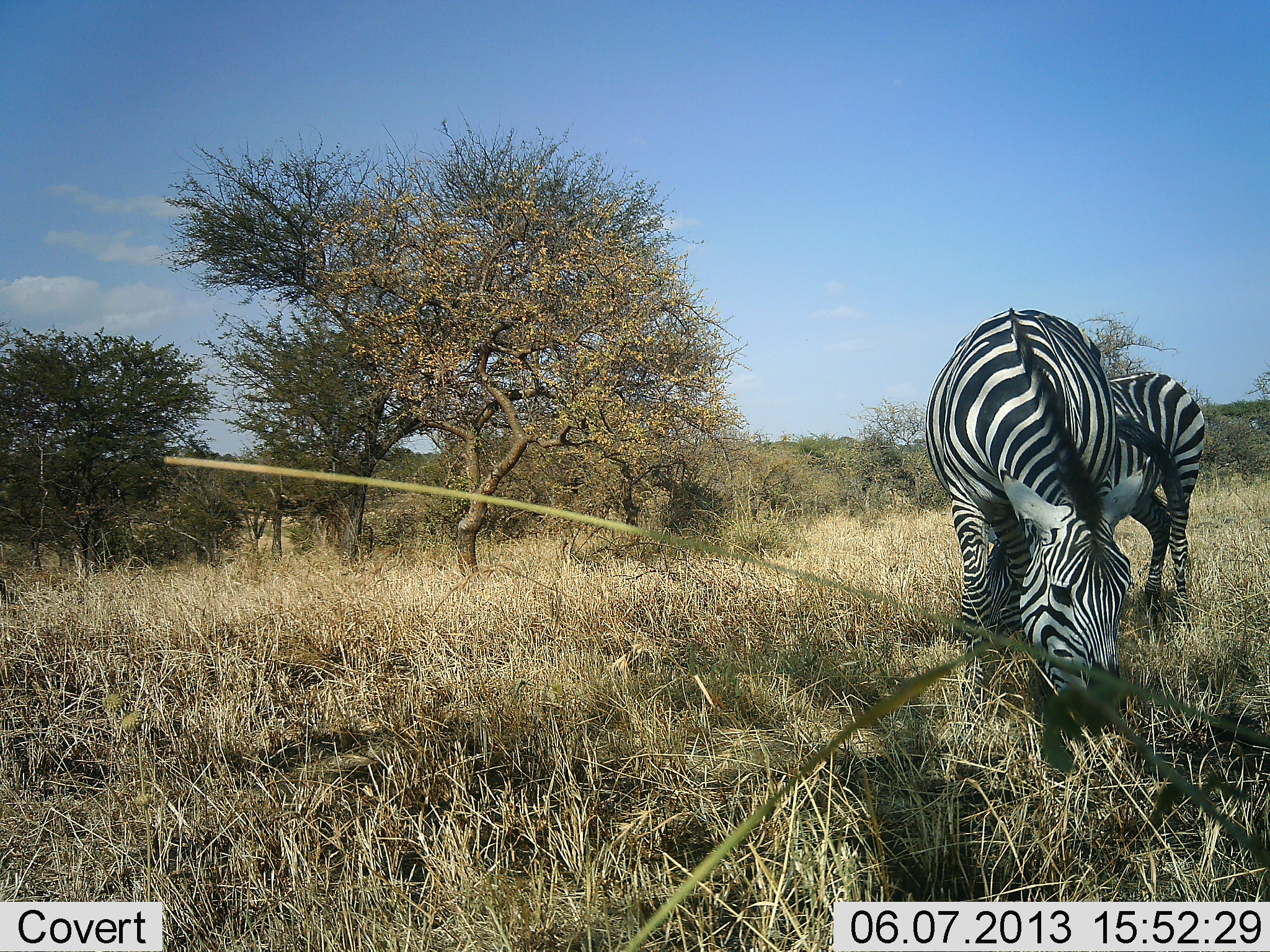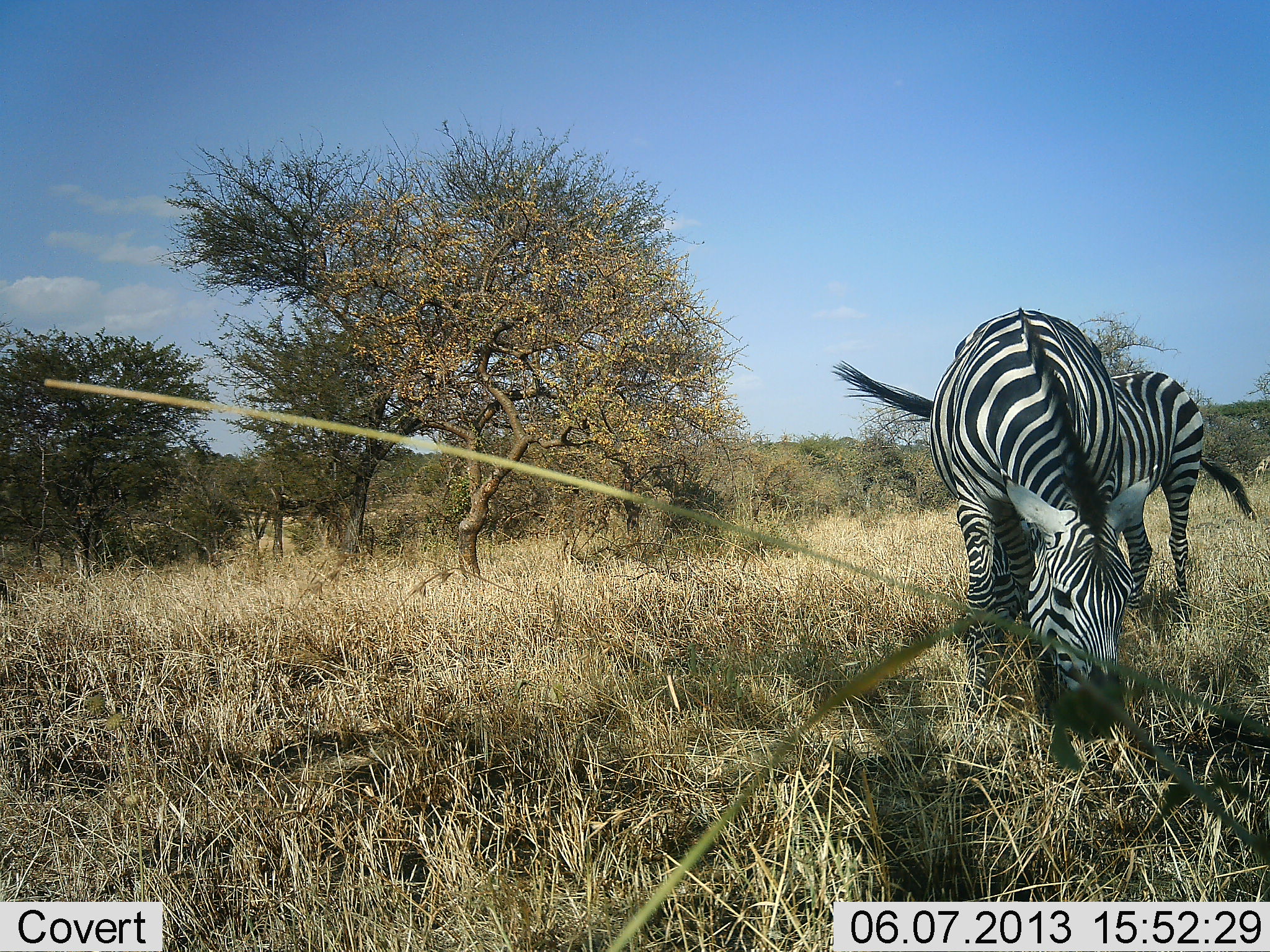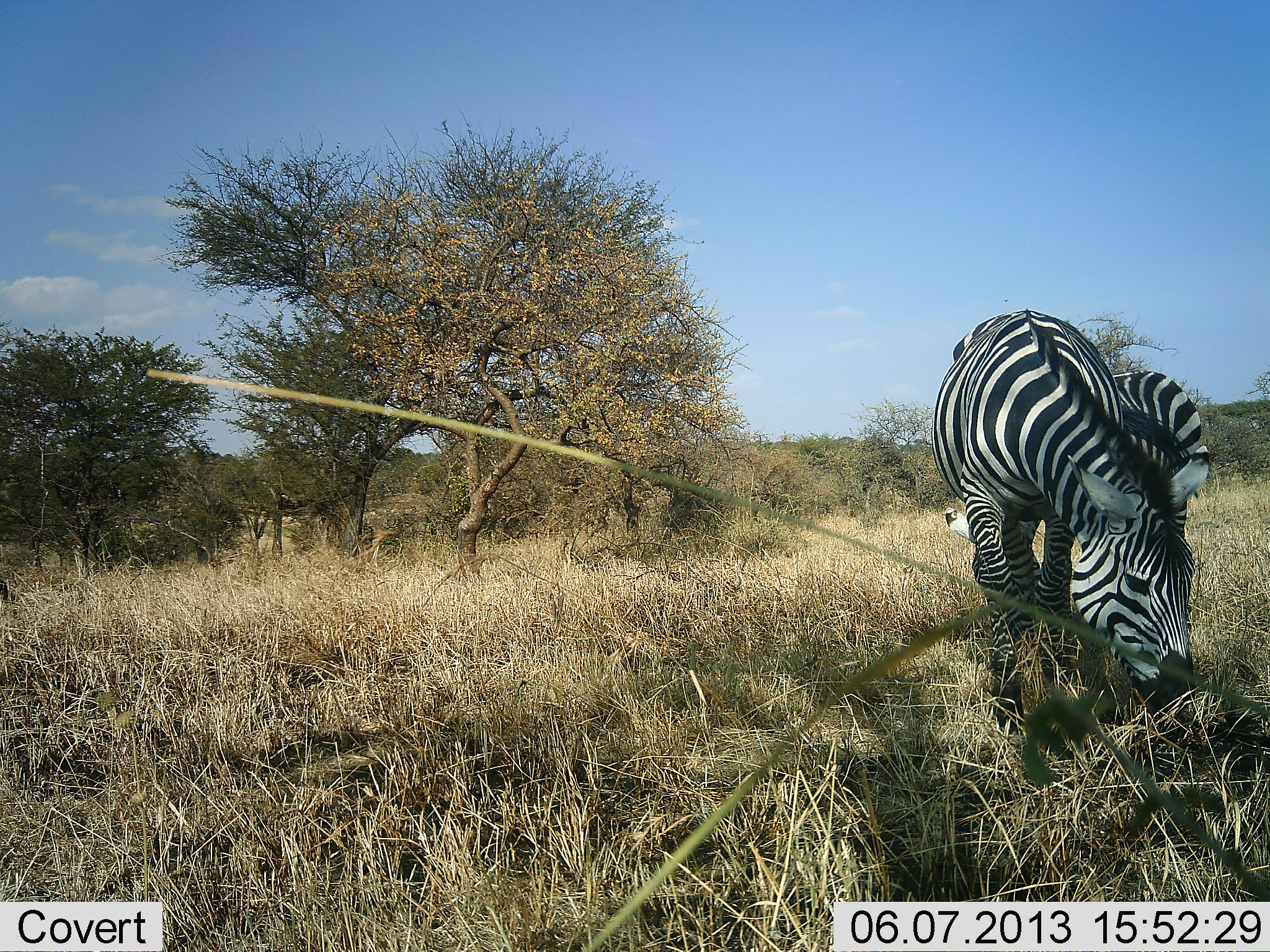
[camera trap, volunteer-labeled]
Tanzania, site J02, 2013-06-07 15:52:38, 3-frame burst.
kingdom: Animalia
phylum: Chordata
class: Mammalia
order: Perissodactyla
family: Equidae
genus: Equus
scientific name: Equus quagga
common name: plains zebra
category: zebra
Zebra (plains zebra) (Equus quagga), count 2. Behavior (volunteer vote fractions): standing 50%, resting 0%, moving 0%, interacting 0%. Young present (vote fraction): 0%. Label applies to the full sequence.